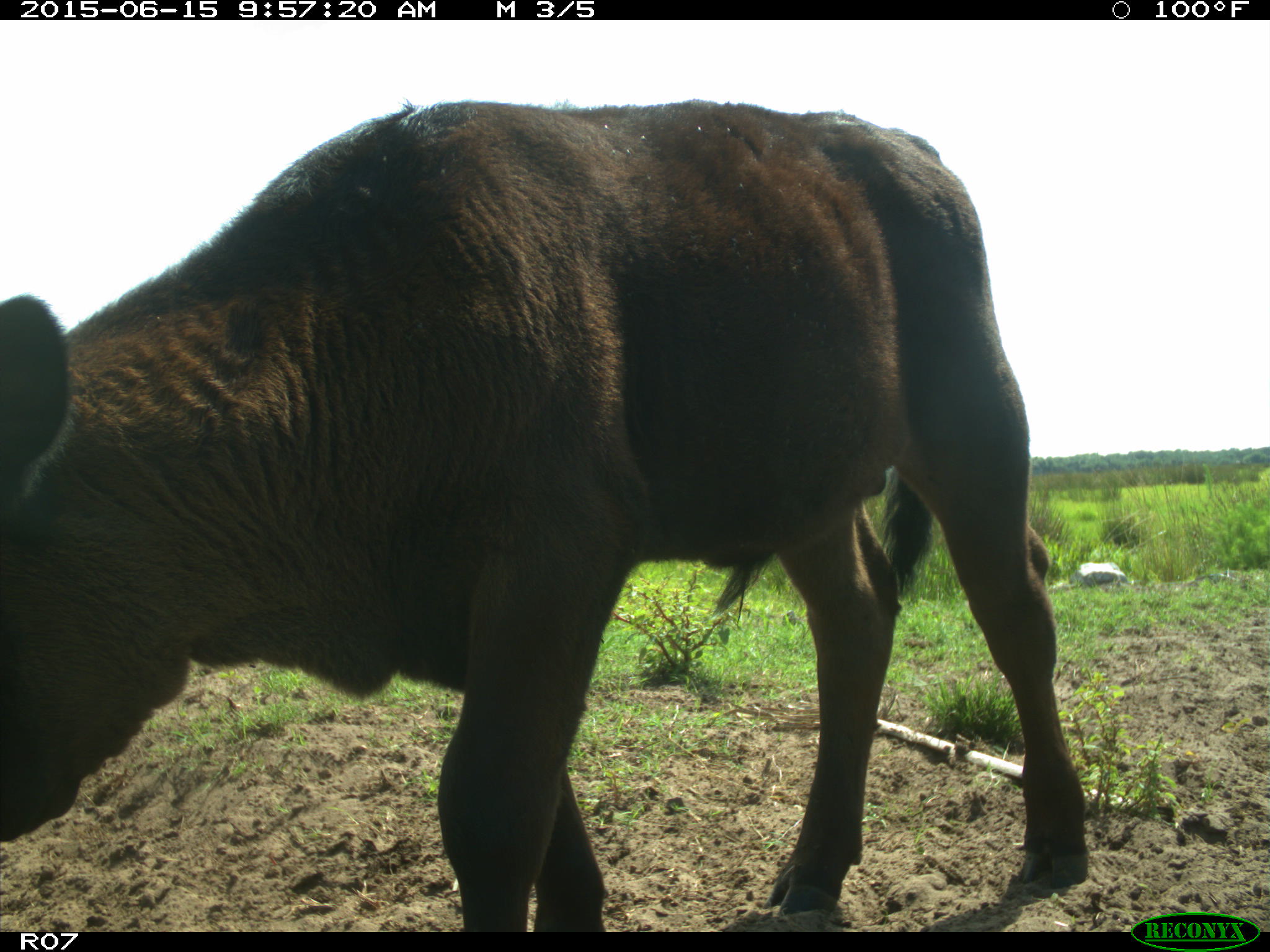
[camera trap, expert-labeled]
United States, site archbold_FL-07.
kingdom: Animalia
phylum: Chordata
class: Mammalia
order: Artiodactyla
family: Bovidae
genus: Bos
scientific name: Bos taurus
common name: domestic cow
Bos taurus (domestic cow).